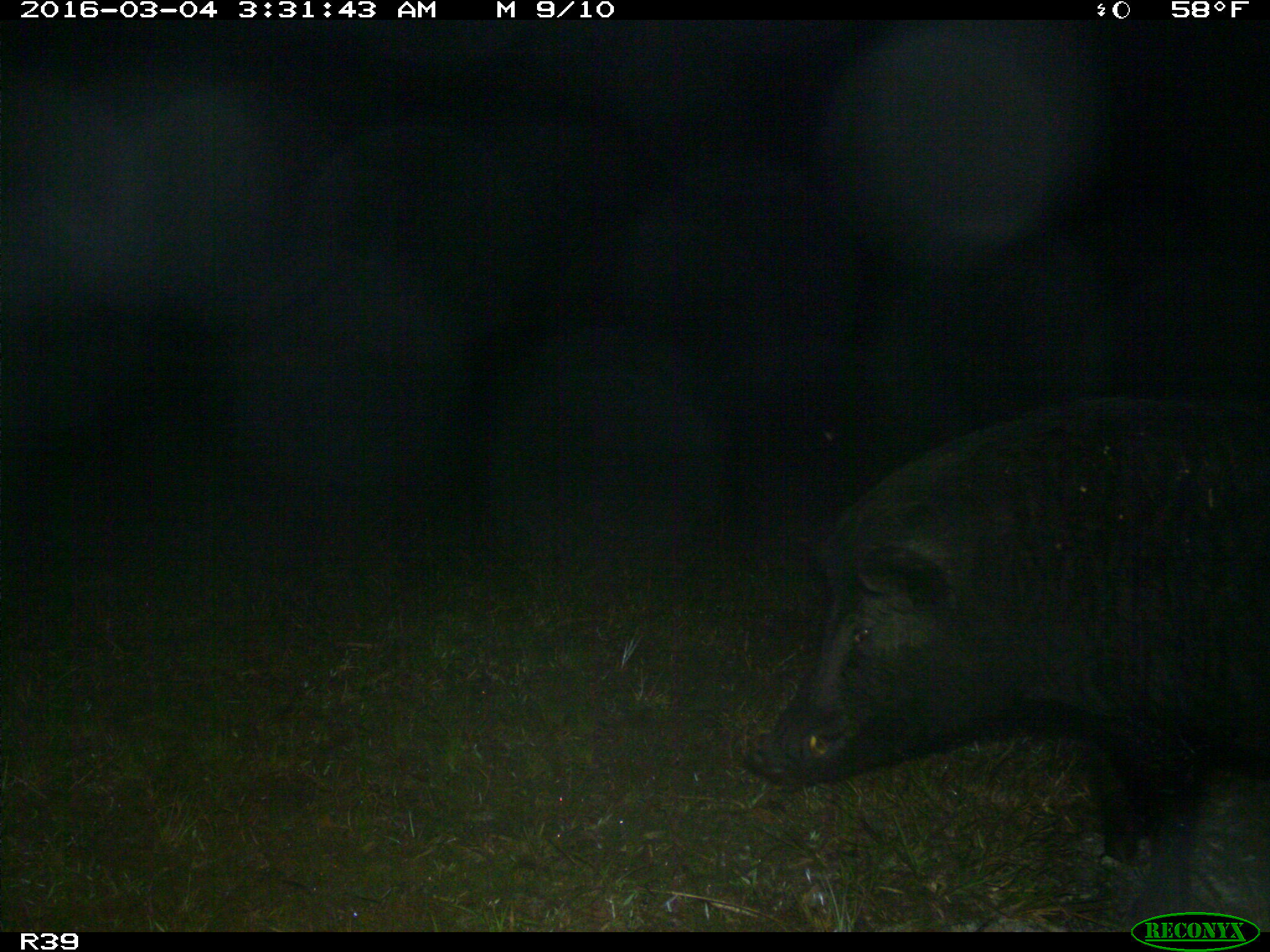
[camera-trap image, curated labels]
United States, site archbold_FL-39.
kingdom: Animalia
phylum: Chordata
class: Mammalia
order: Artiodactyla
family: Suidae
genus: Sus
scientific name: Sus scrofa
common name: wild boar